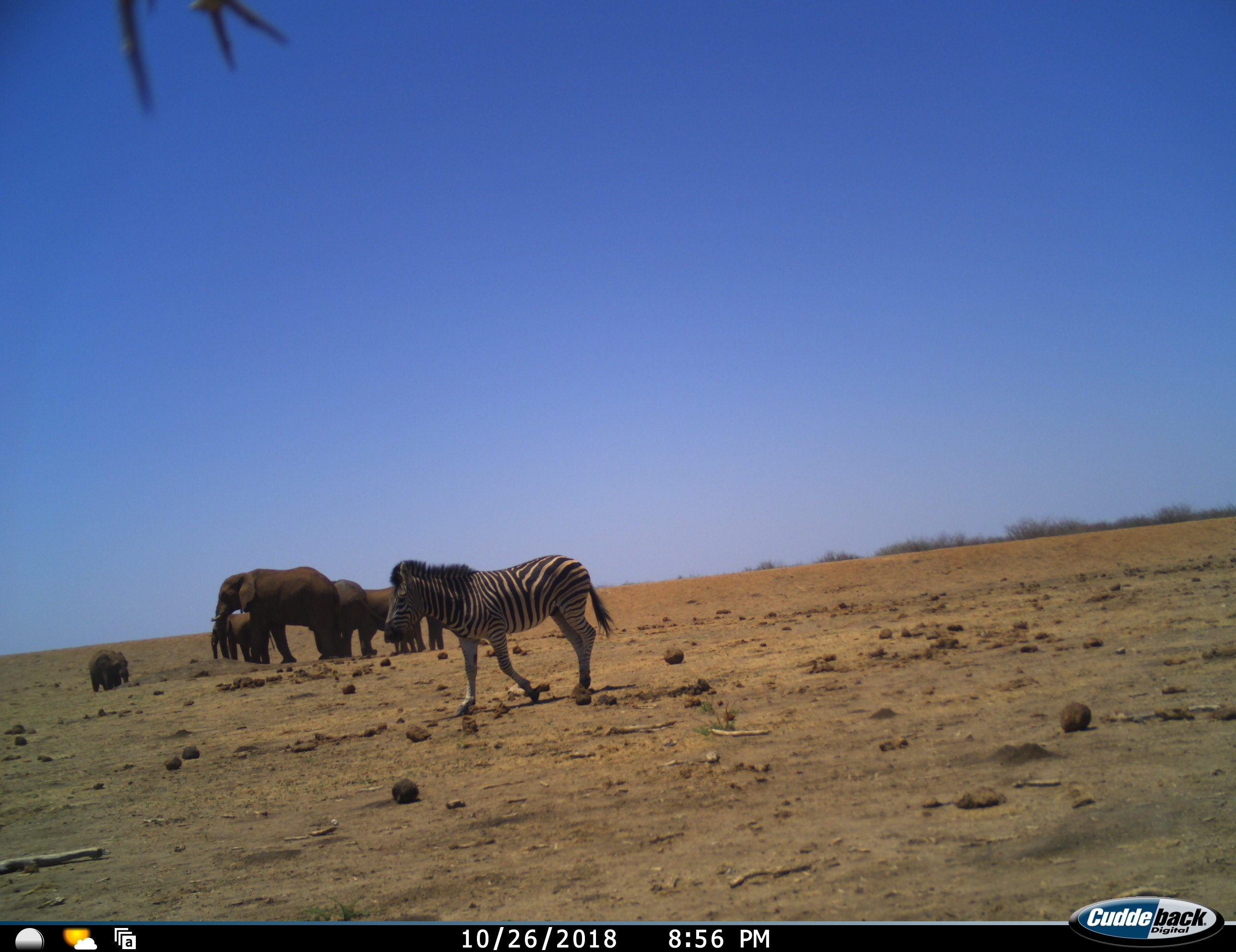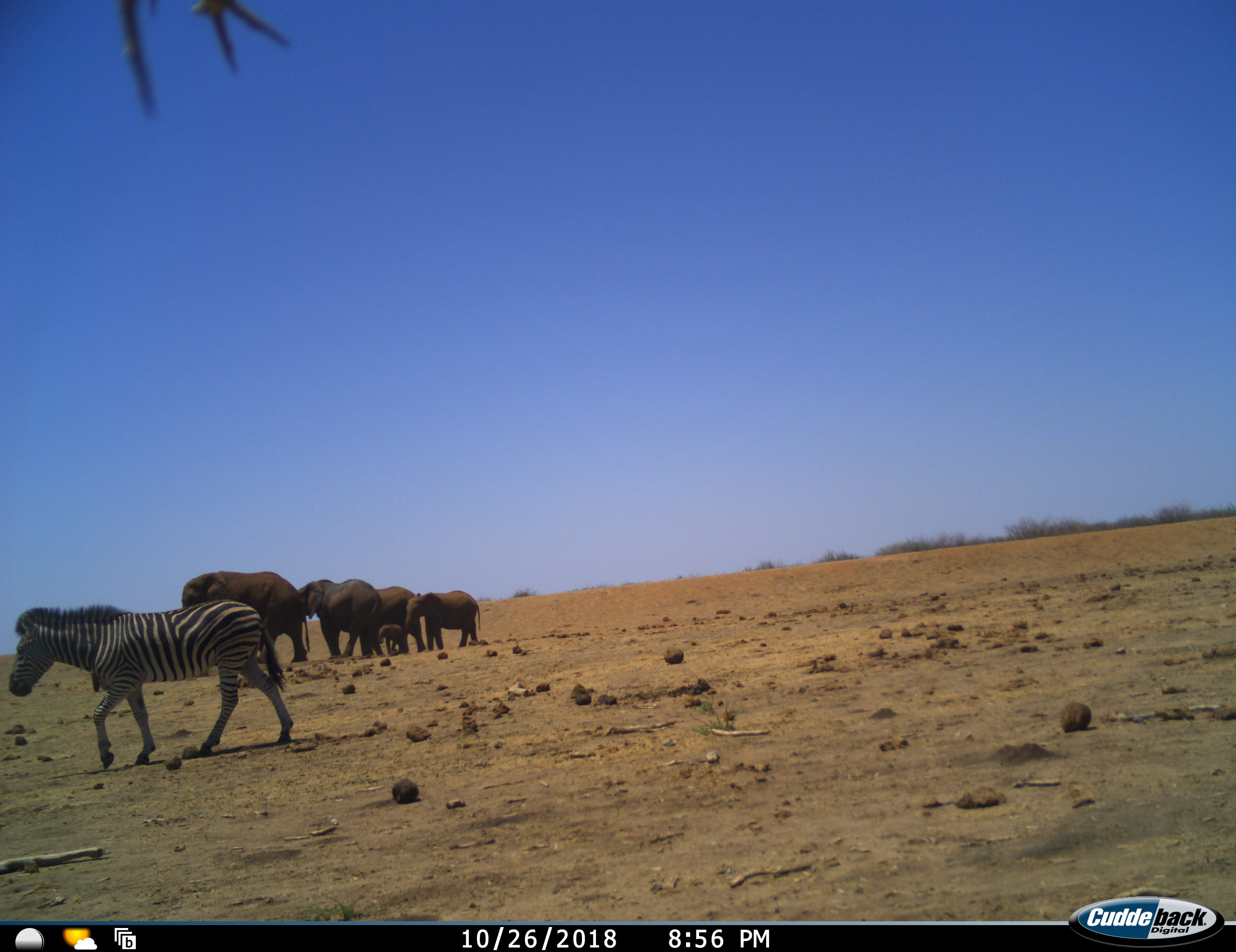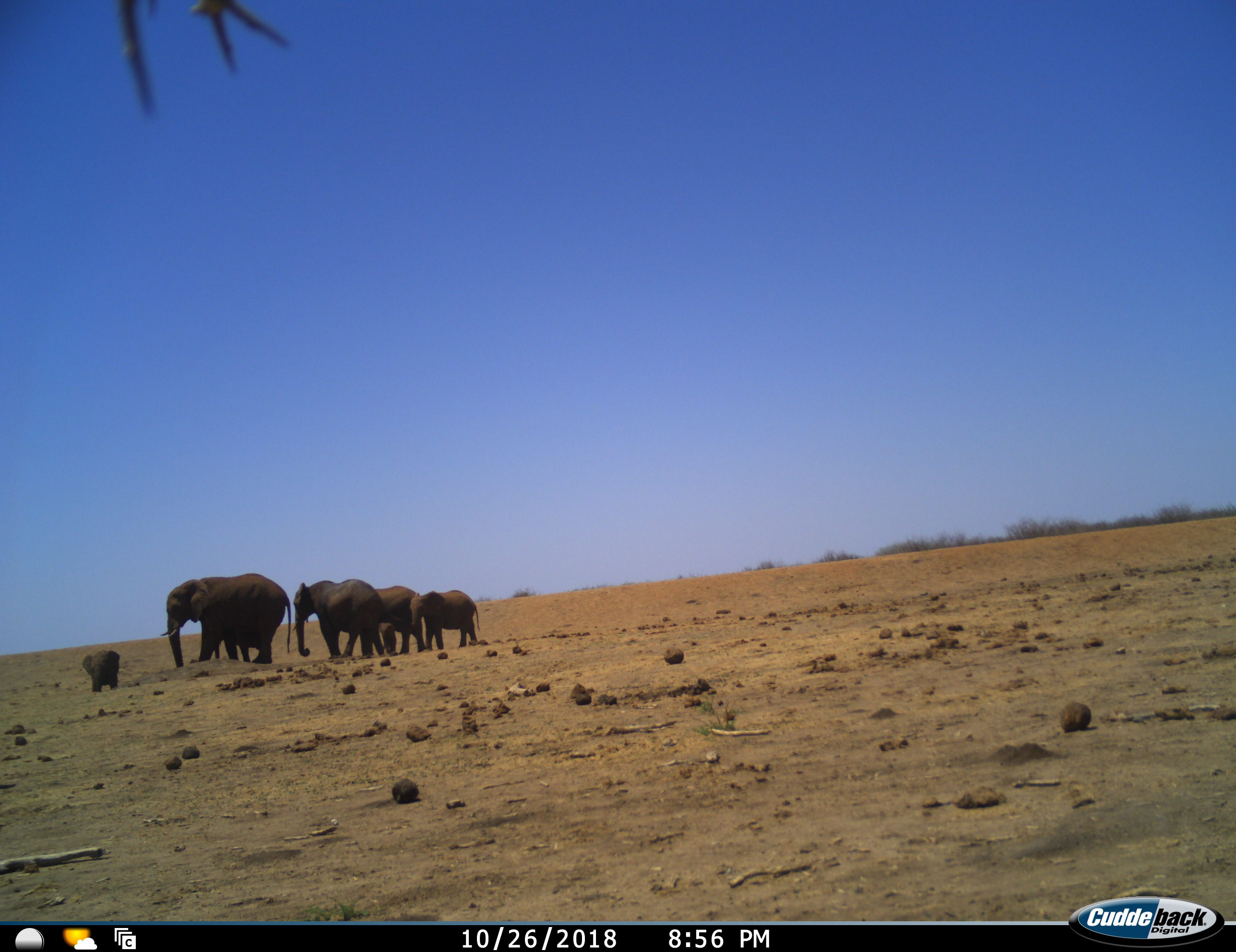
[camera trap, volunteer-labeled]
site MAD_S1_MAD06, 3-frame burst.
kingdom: Animalia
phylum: Chordata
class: Mammalia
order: Proboscidea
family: Elephantidae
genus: Loxodonta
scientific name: Loxodonta africana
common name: african bush elephant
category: elephant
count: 6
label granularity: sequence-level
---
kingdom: Animalia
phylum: Chordata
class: Mammalia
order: Perissodactyla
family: Equidae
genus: Equus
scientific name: Equus quagga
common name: plains zebra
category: zebraplains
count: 1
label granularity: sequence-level